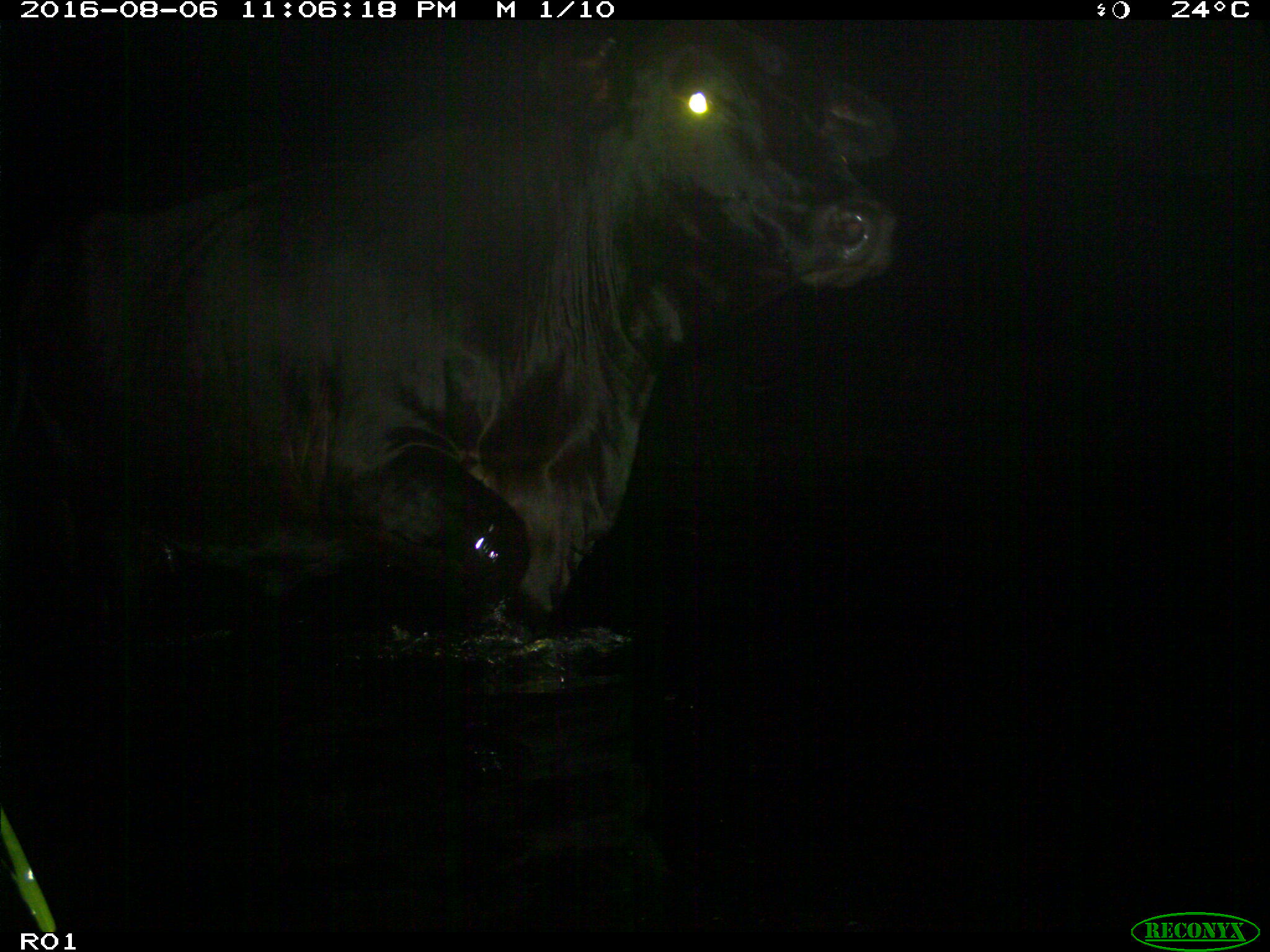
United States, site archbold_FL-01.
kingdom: Animalia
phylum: Chordata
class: Mammalia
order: Artiodactyla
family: Bovidae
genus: Bos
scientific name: Bos taurus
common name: domestic cow